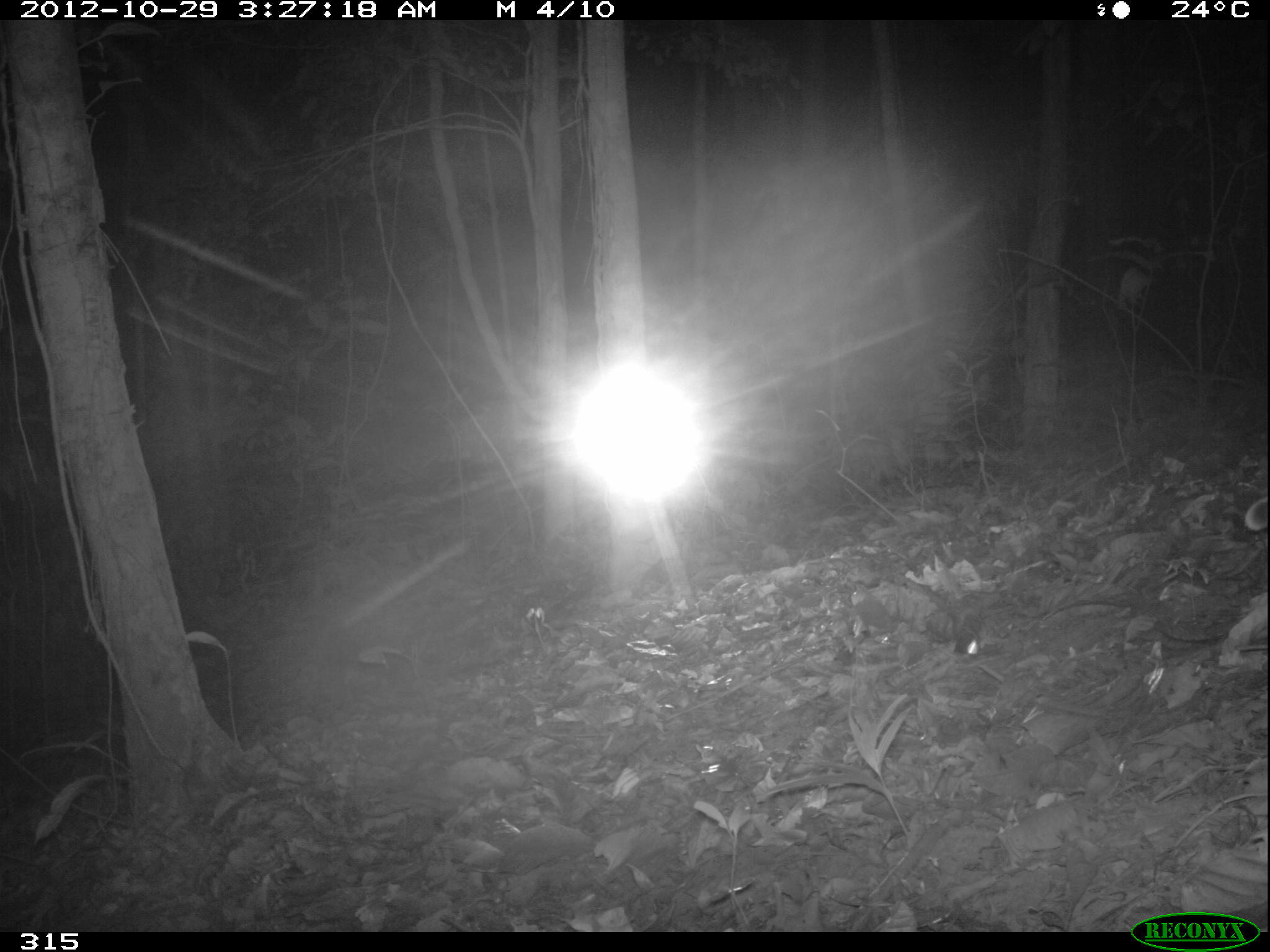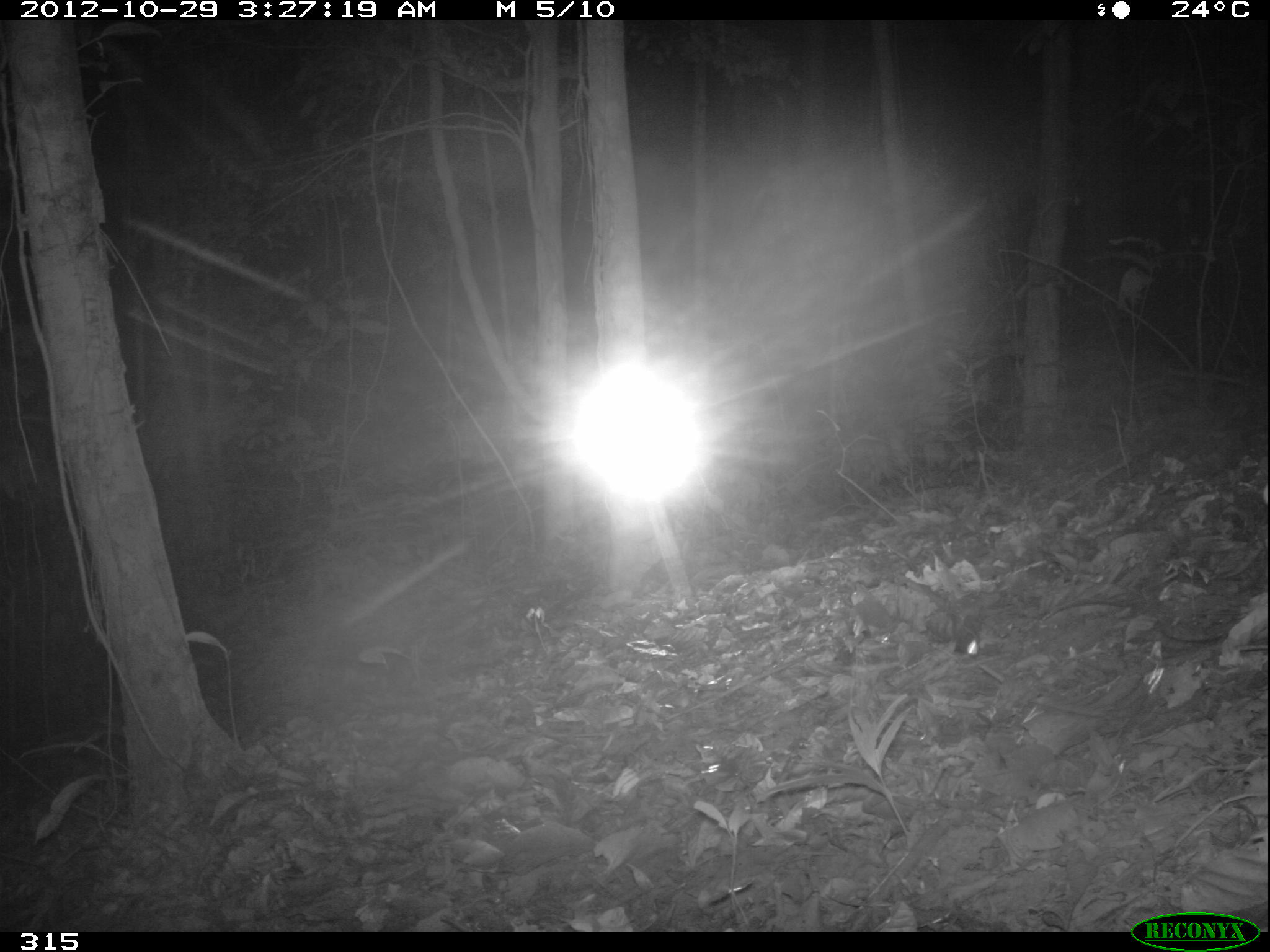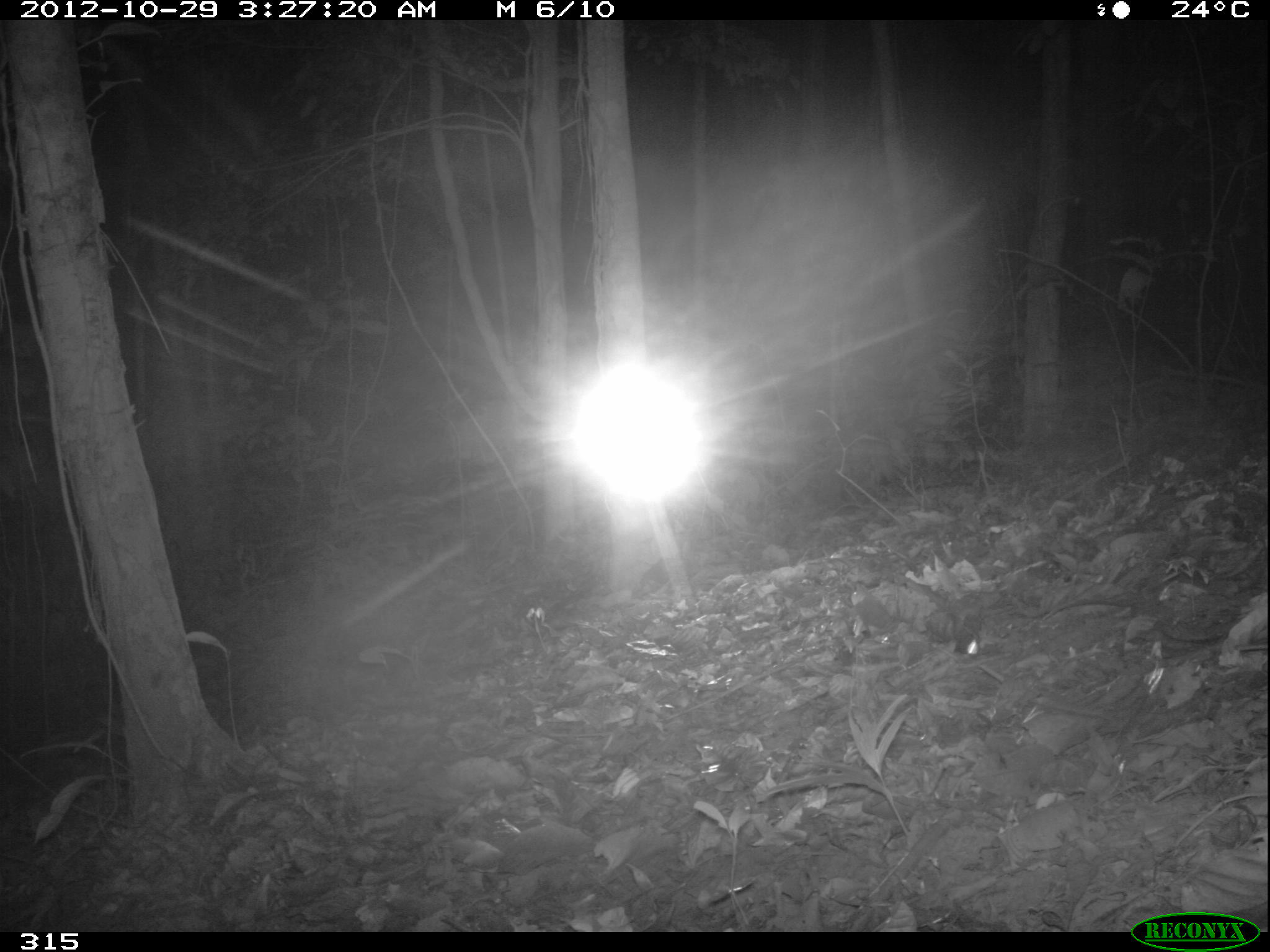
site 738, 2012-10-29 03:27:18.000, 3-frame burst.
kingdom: Animalia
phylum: Chordata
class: Mammalia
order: Carnivora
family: Felidae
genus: Leopardus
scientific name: Leopardus wiedii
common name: margay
Leopardus wiedii (margay).